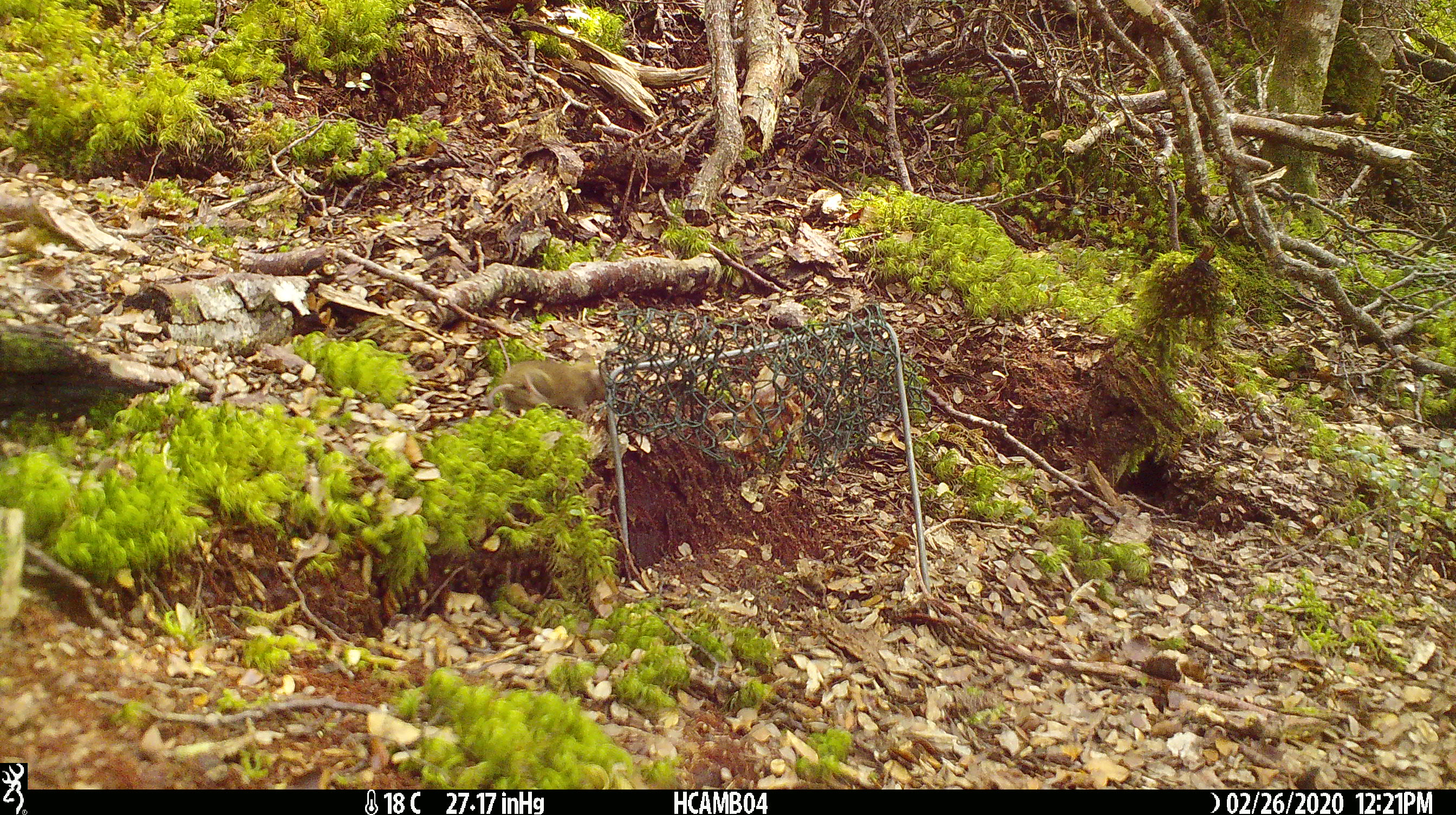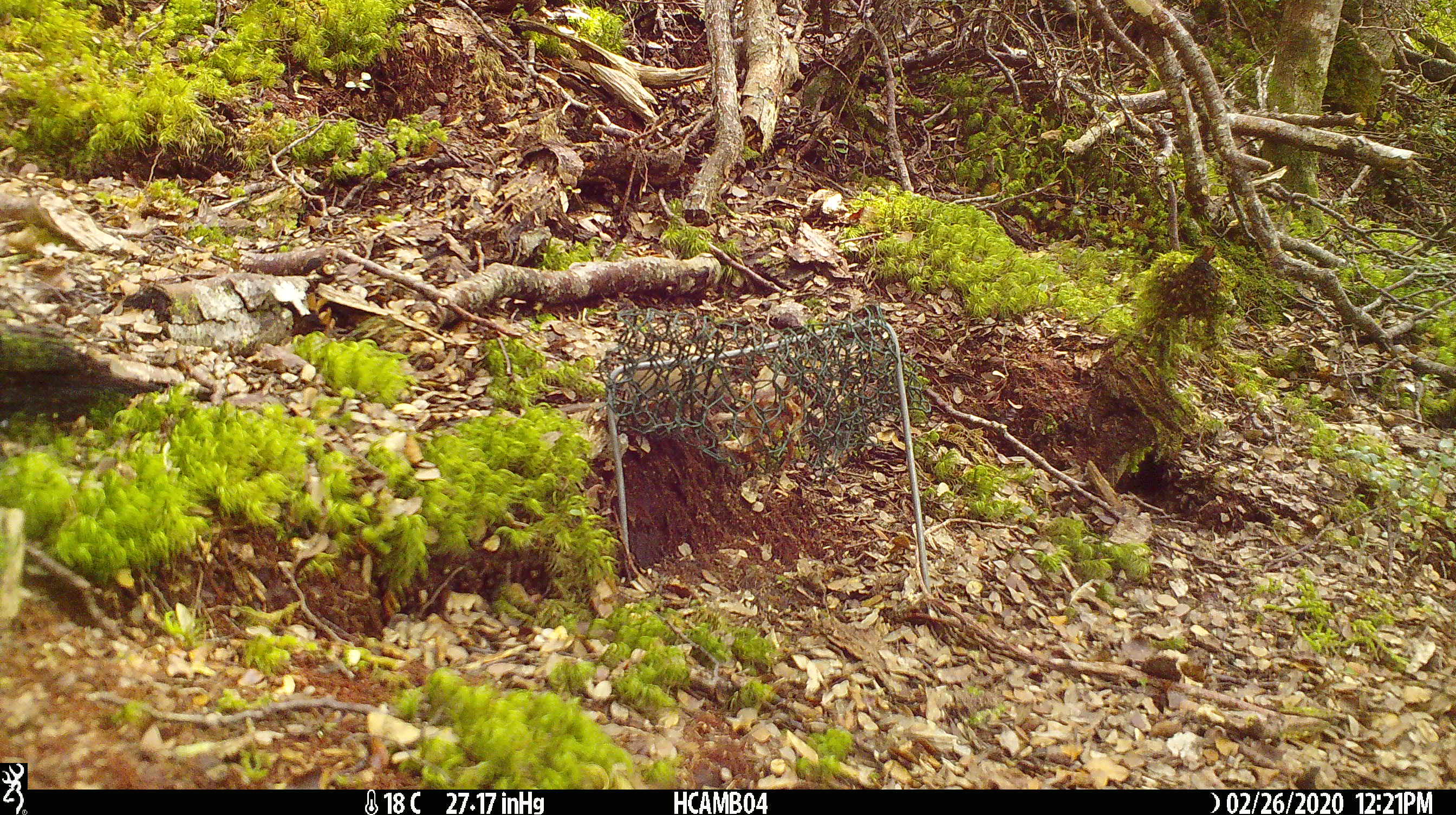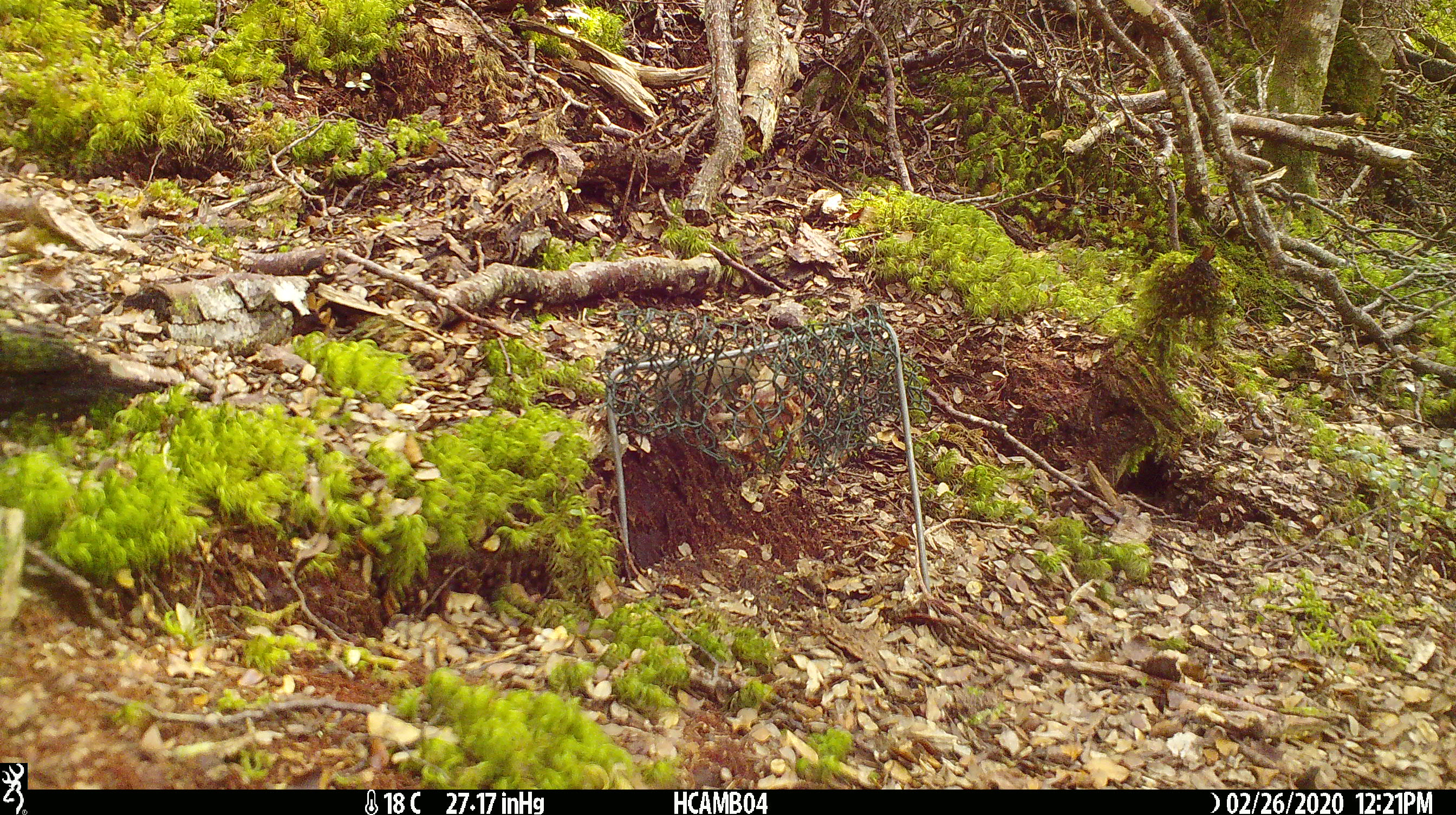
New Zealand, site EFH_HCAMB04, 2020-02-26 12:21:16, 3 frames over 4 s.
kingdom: Animalia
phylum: Chordata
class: Mammalia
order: Rodentia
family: Muridae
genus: Mus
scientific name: Mus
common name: mouse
Mouse (Mus).